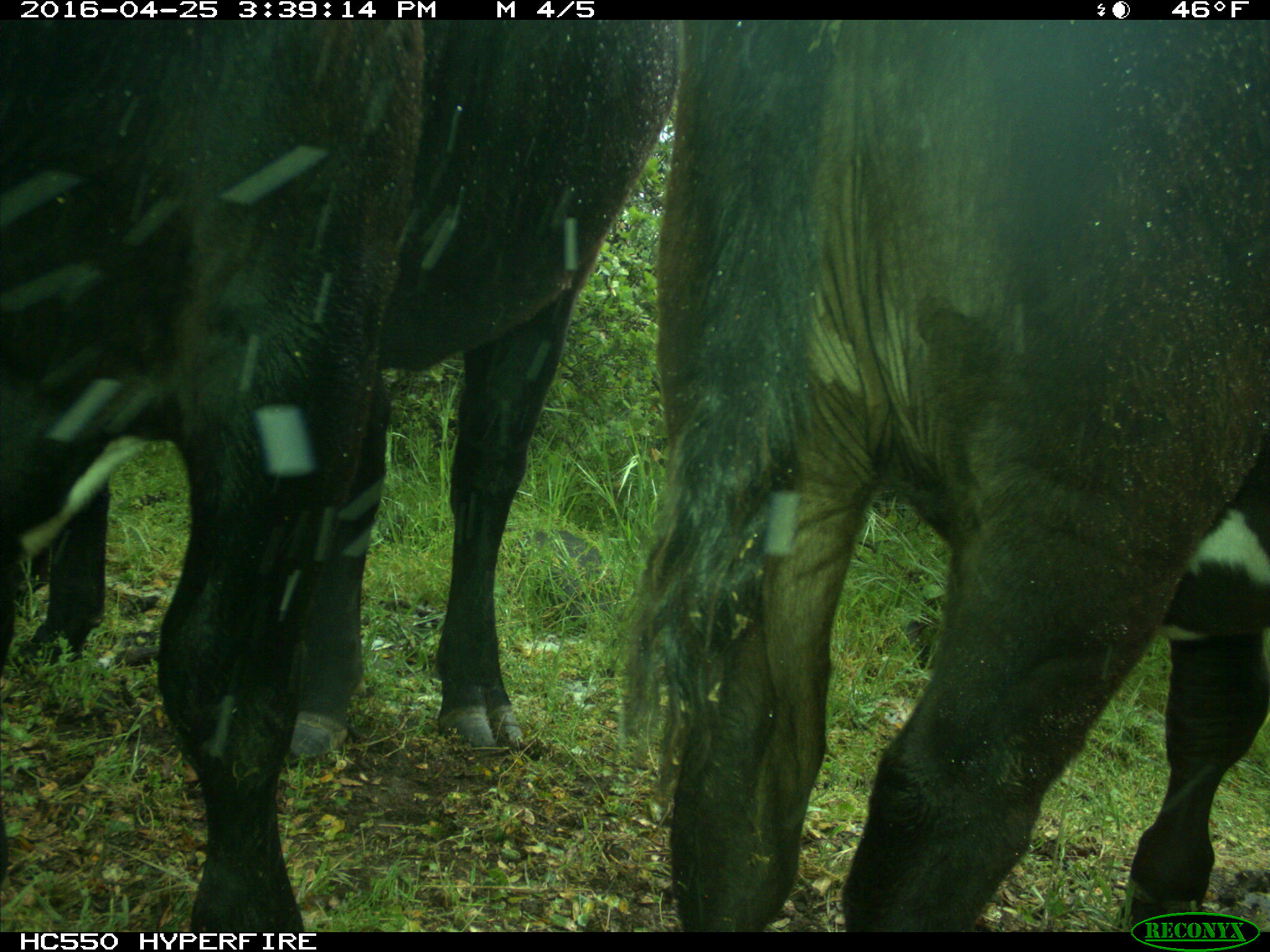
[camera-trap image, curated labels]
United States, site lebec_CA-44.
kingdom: Animalia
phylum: Chordata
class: Mammalia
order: Artiodactyla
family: Bovidae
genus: Bos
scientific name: Bos taurus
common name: domestic cow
Bos taurus (domestic cow).